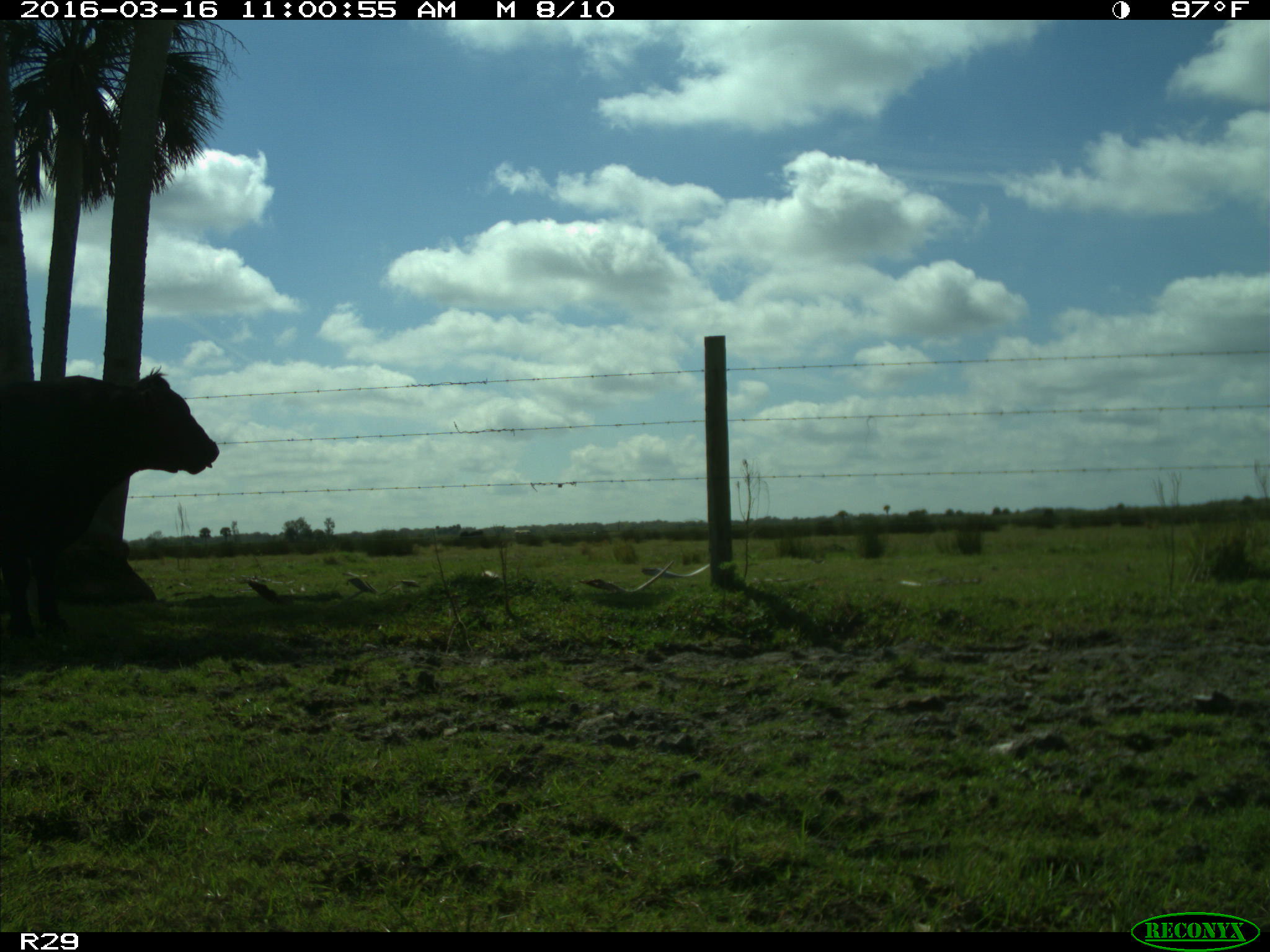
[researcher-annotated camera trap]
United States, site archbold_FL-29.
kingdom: Animalia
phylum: Chordata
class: Mammalia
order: Artiodactyla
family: Bovidae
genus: Bos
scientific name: Bos taurus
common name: domestic cow